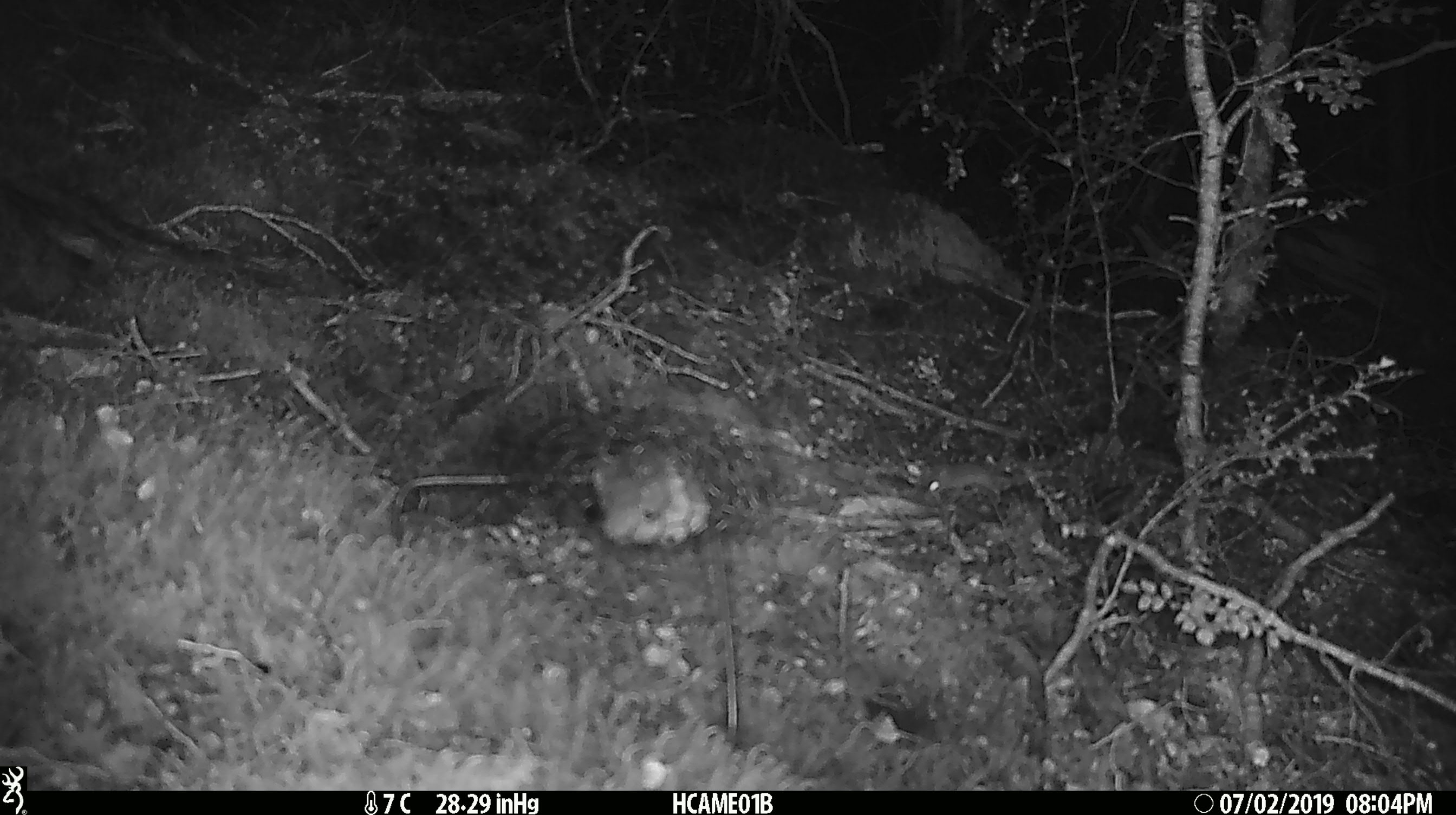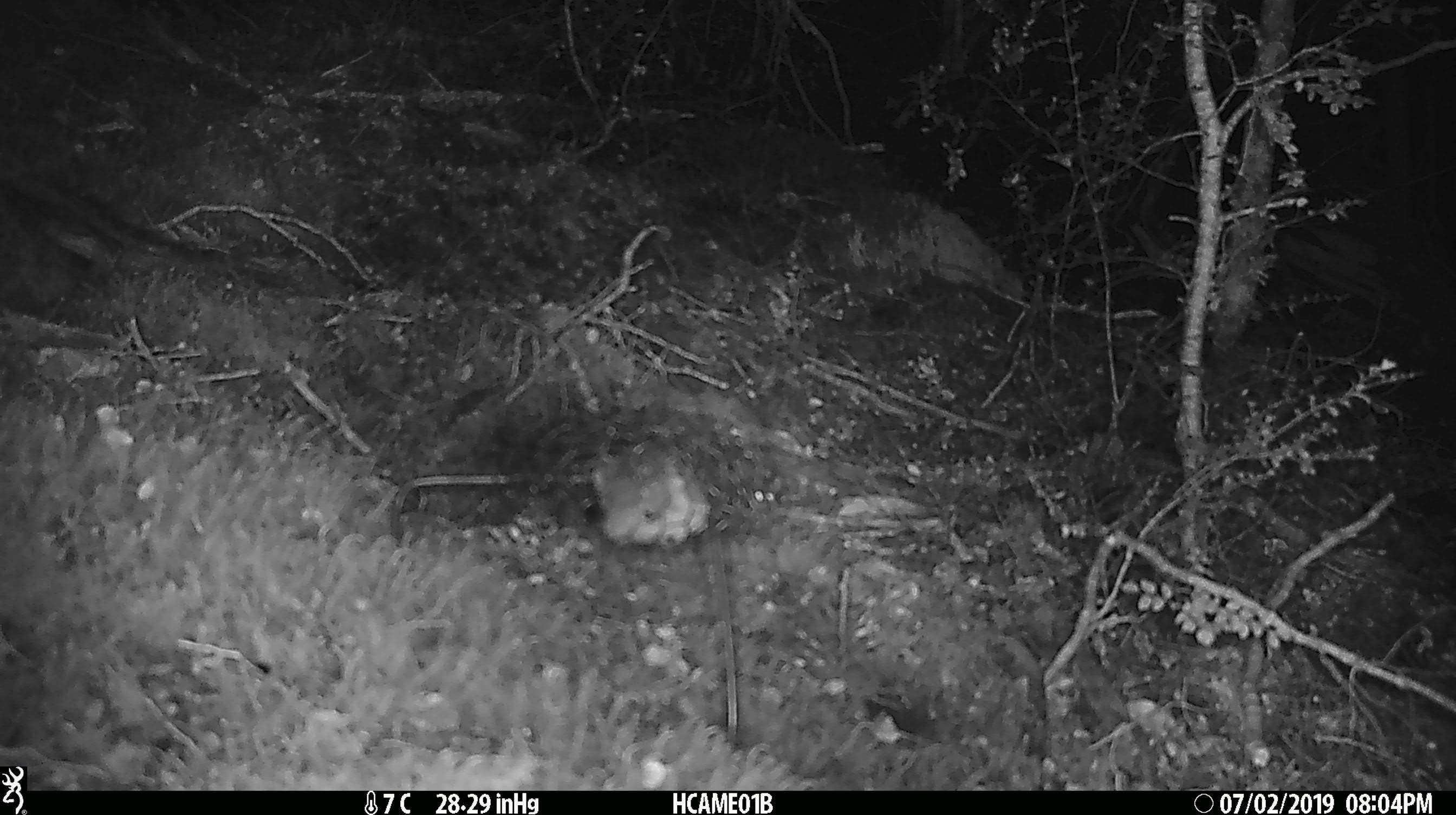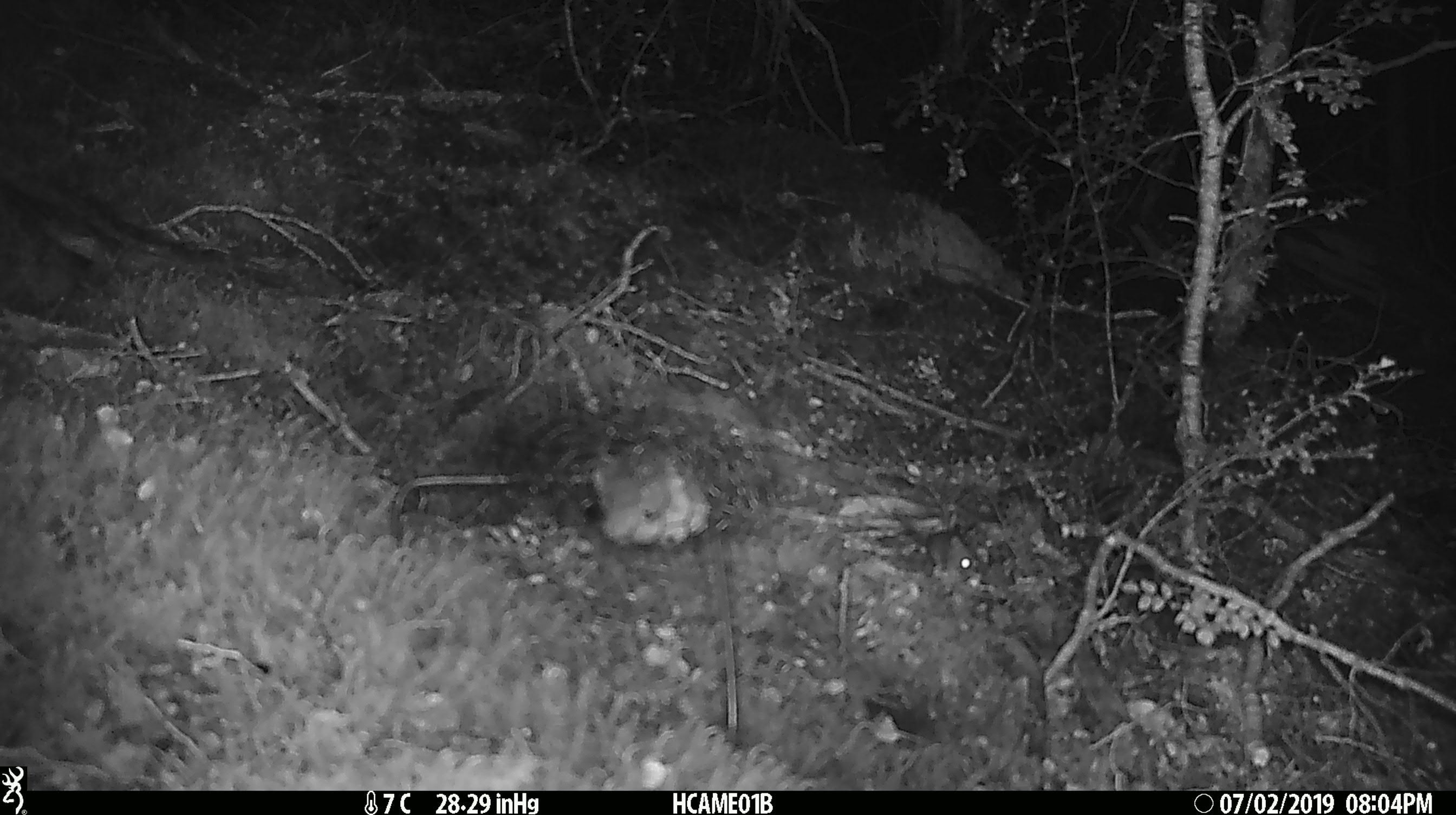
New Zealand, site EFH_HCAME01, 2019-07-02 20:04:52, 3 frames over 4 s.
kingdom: Animalia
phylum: Chordata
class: Mammalia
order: Rodentia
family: Muridae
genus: Mus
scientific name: Mus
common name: mouse